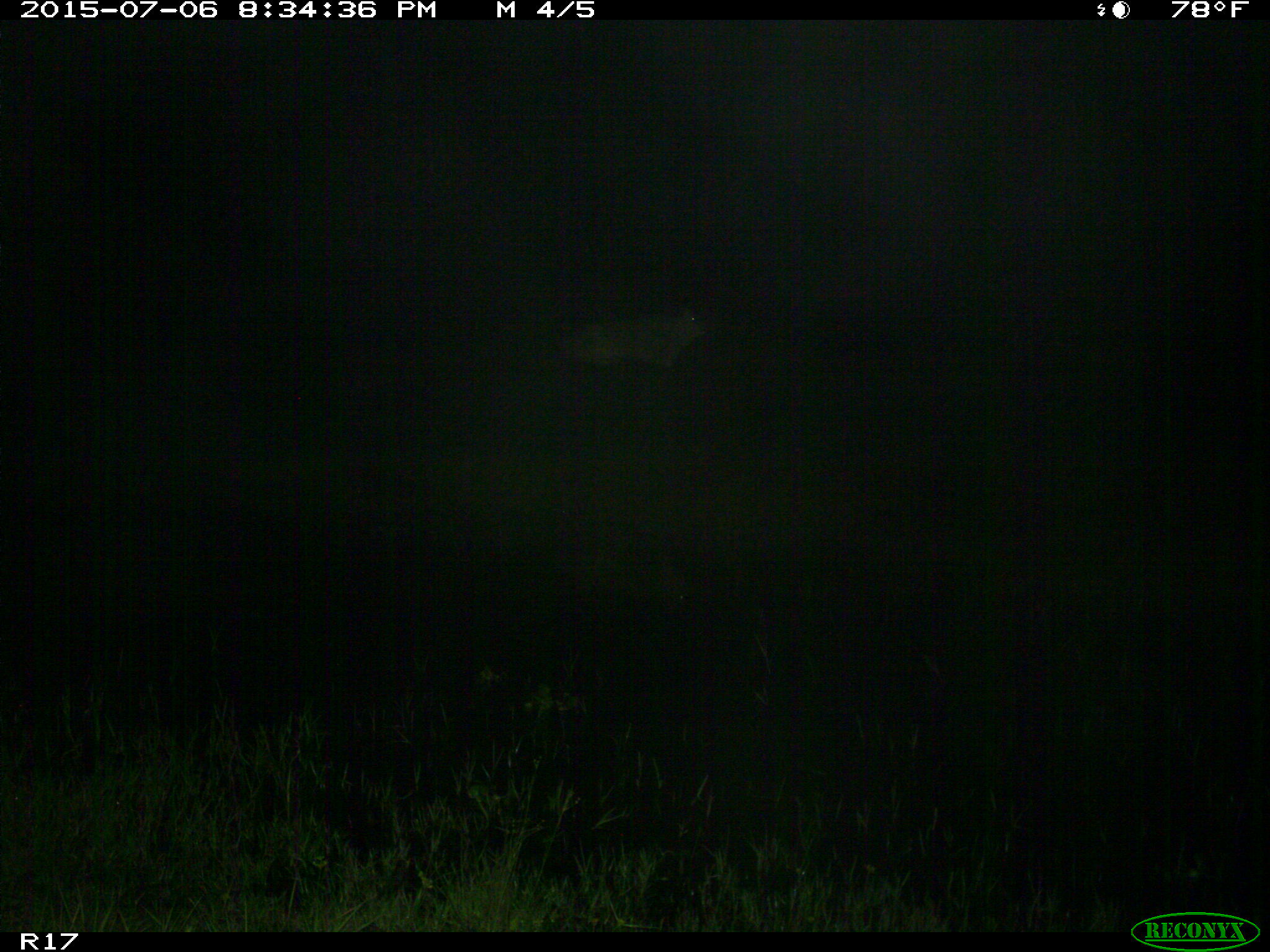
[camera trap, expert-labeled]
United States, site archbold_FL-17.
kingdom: Animalia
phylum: Chordata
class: Mammalia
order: Artiodactyla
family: Bovidae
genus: Bos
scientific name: Bos taurus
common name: domestic cow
Bos taurus (domestic cow).